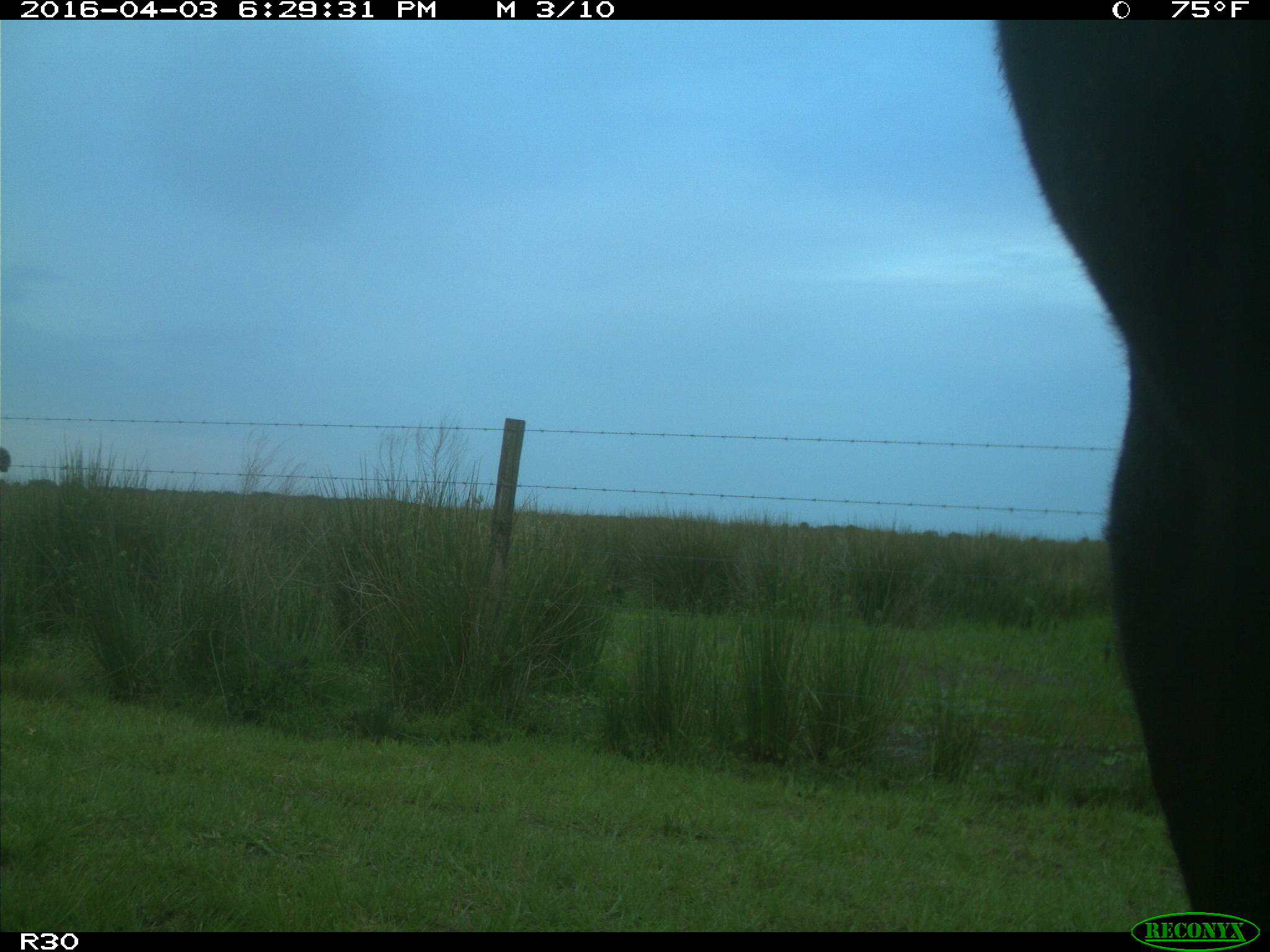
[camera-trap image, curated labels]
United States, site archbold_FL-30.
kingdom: Animalia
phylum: Chordata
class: Mammalia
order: Artiodactyla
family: Bovidae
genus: Bos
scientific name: Bos taurus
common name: domestic cow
Bos taurus (domestic cow).